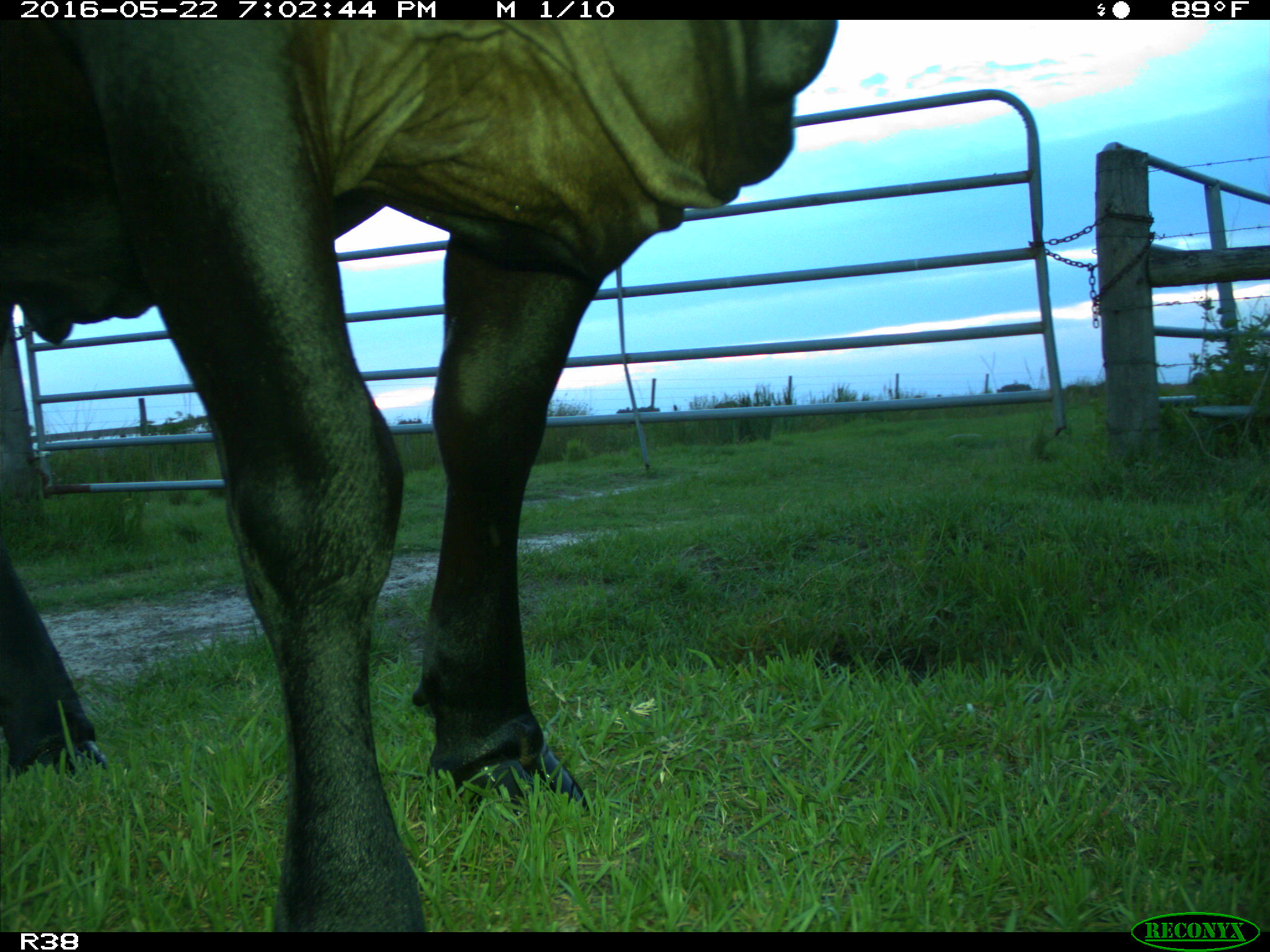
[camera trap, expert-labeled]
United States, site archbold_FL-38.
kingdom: Animalia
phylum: Chordata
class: Mammalia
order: Artiodactyla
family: Bovidae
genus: Bos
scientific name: Bos taurus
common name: domestic cow